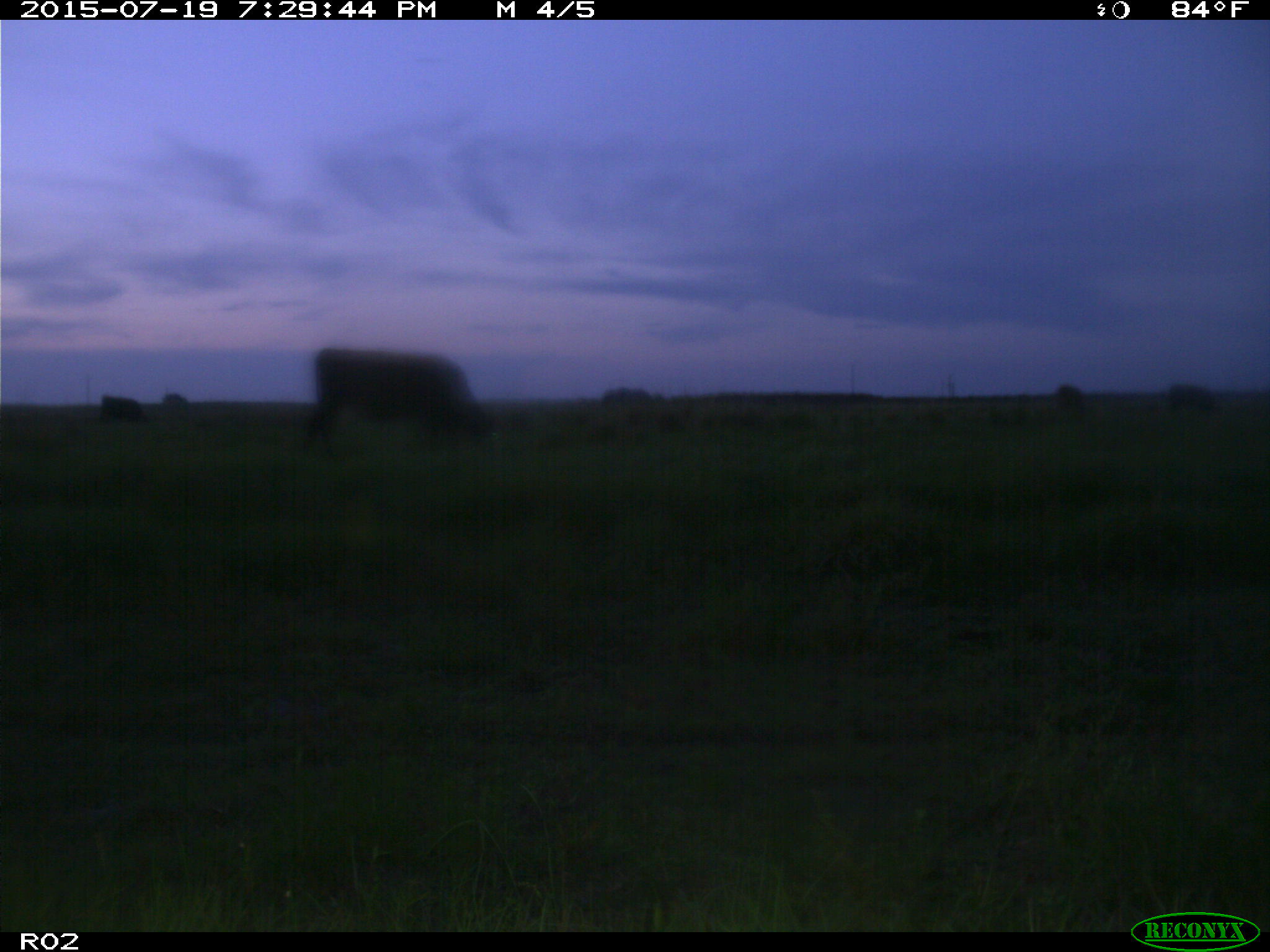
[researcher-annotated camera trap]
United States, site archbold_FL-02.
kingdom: Animalia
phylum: Chordata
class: Mammalia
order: Artiodactyla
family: Bovidae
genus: Bos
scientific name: Bos taurus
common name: domestic cow